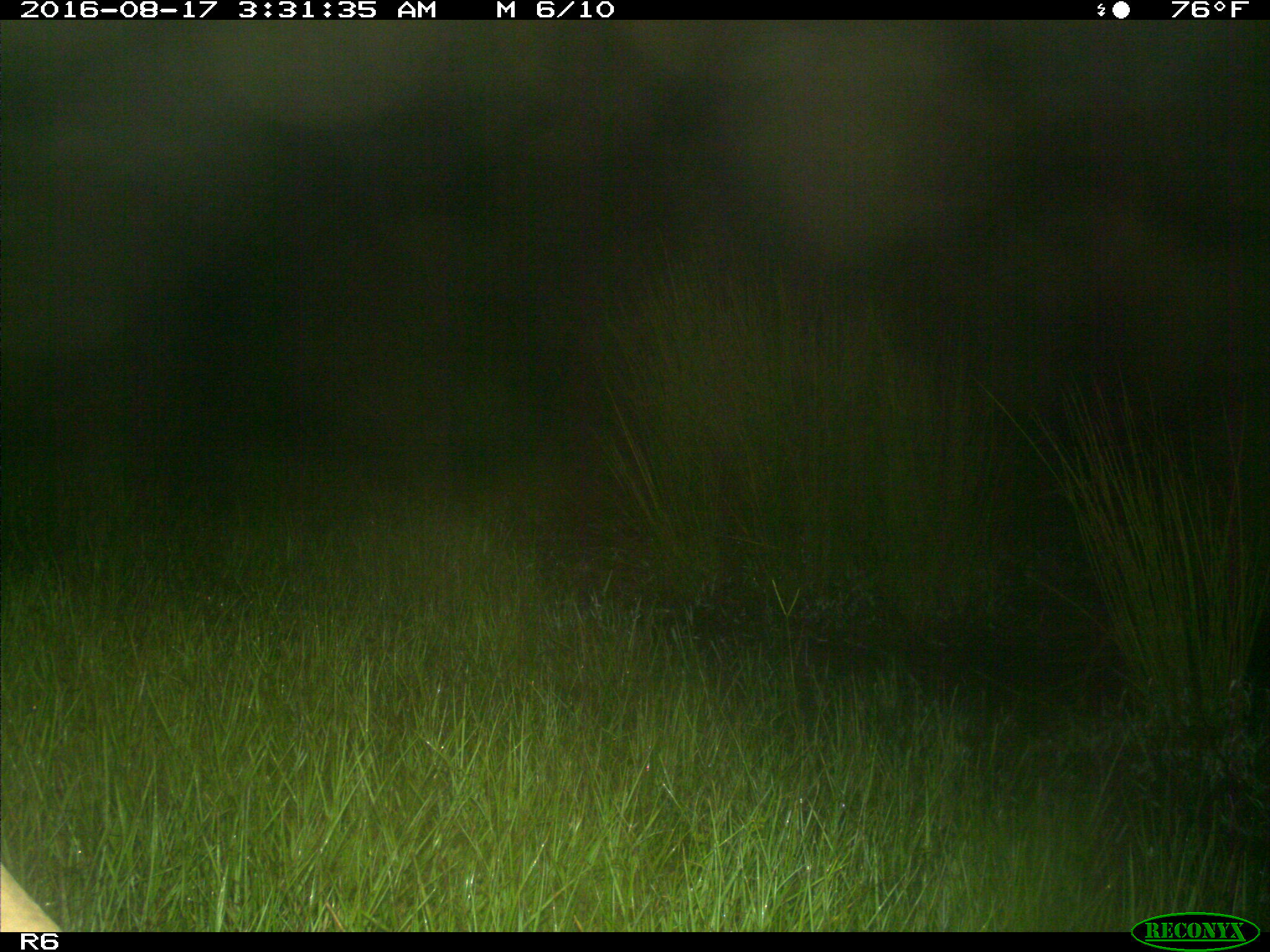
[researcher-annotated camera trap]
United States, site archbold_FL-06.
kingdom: Animalia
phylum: Chordata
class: Mammalia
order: Artiodactyla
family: Bovidae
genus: Bos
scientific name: Bos taurus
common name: domestic cow